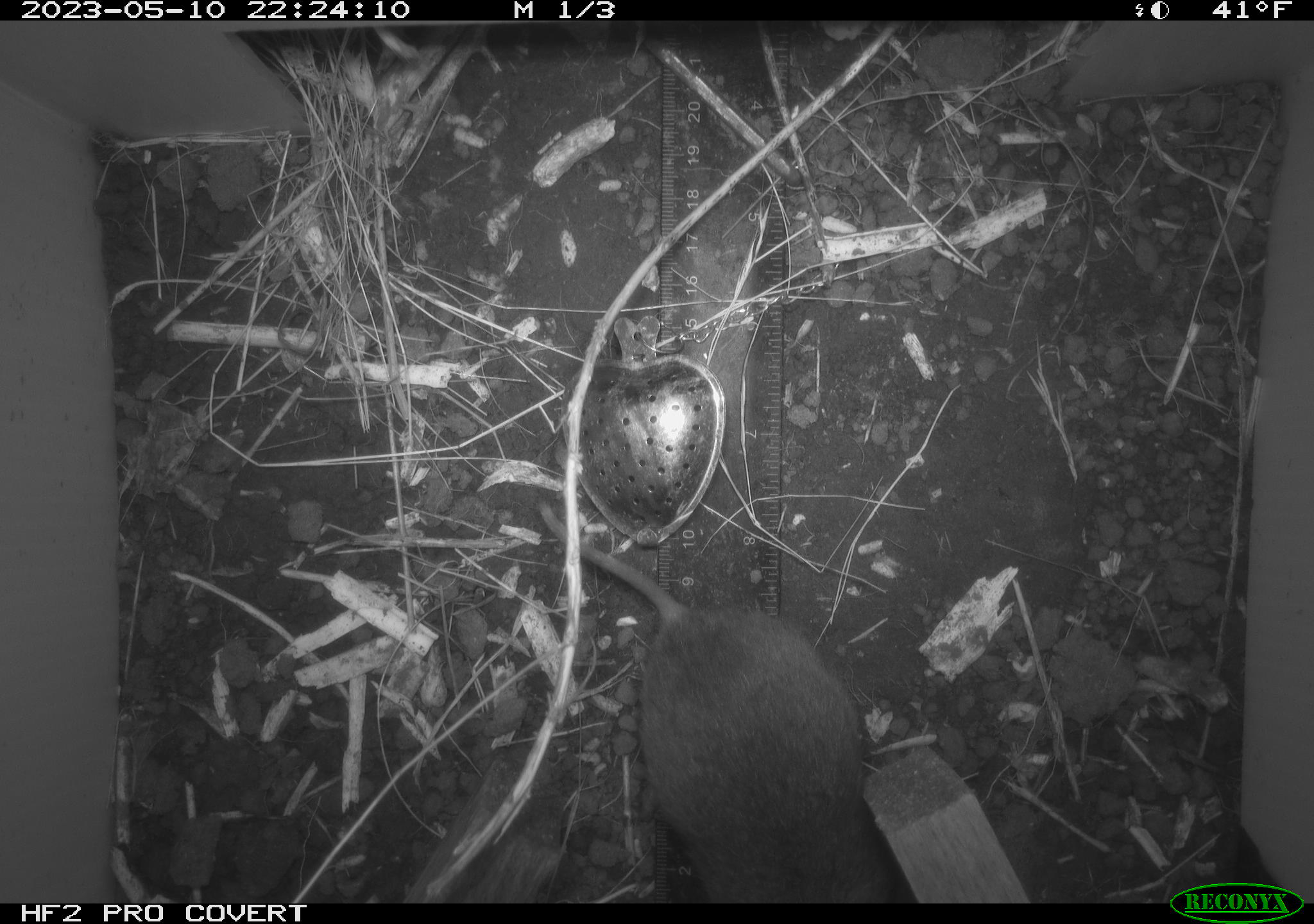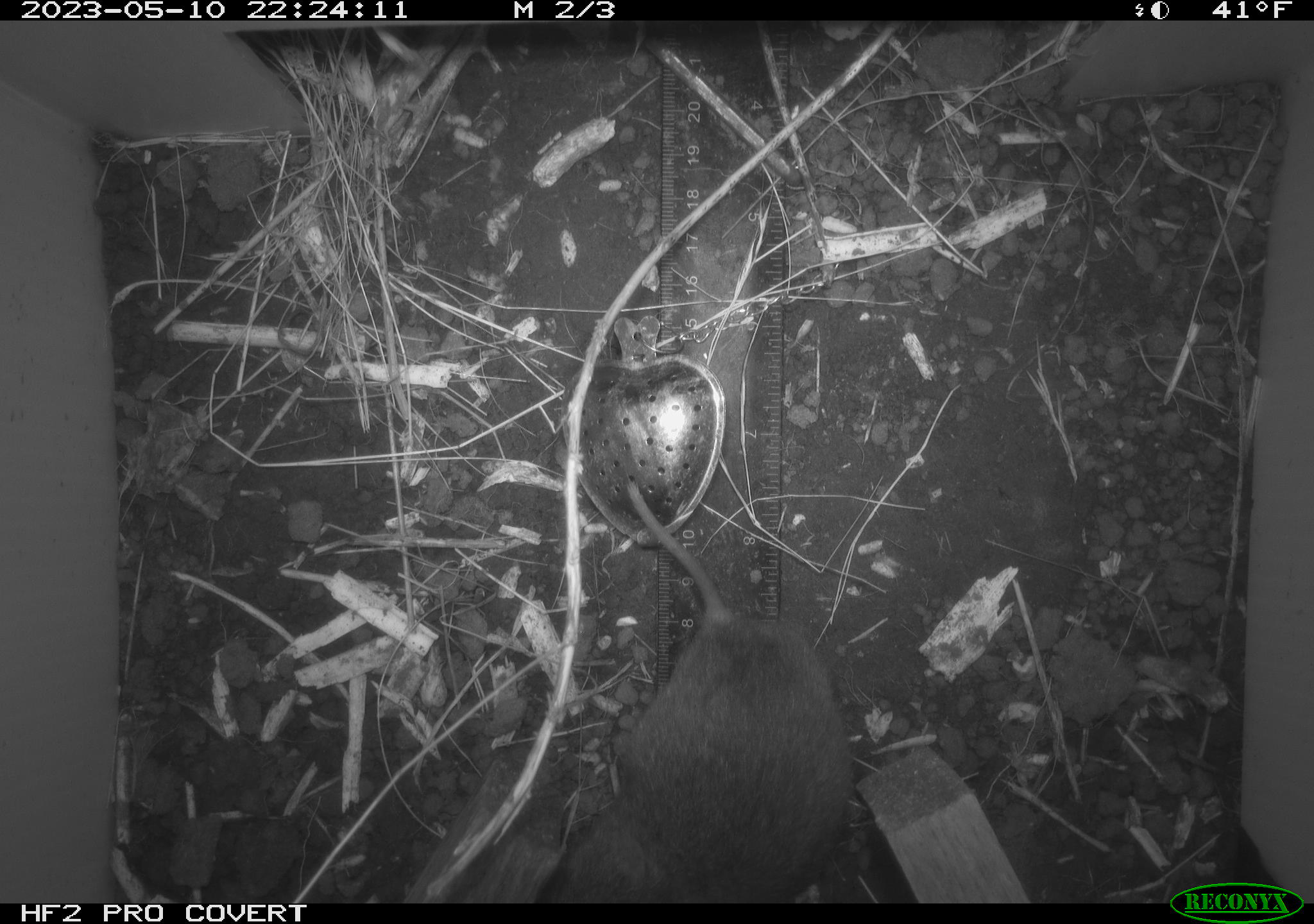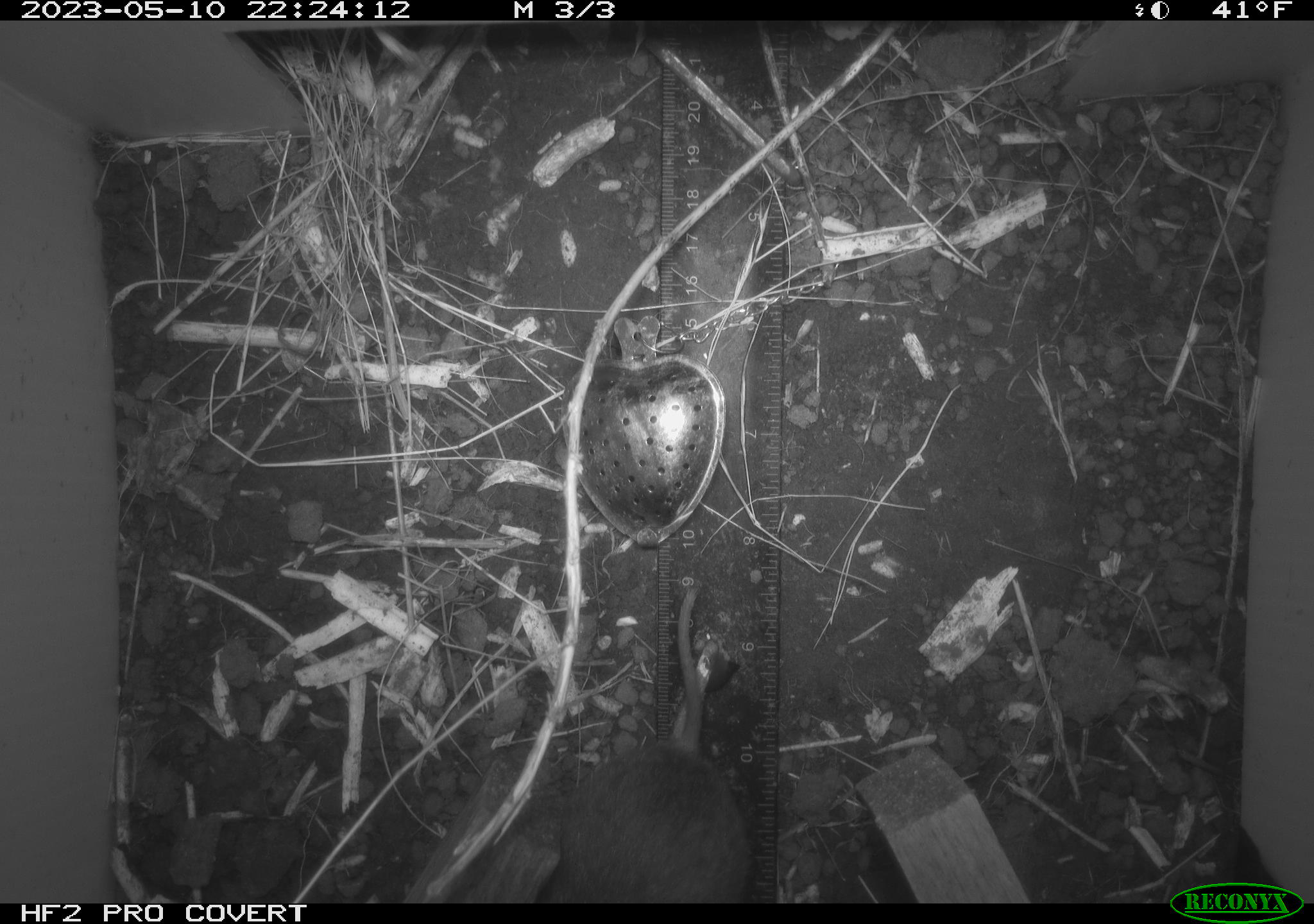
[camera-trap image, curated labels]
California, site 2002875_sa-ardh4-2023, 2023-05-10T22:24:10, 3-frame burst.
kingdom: Animalia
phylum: Chordata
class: Mammalia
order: Rodentia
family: Cricetidae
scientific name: Arvicolinae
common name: voles, lemmings, and muskrats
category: arvicolinae subfamily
Arvicolinae subfamily (voles, lemmings, and muskrats) (Arvicolinae).